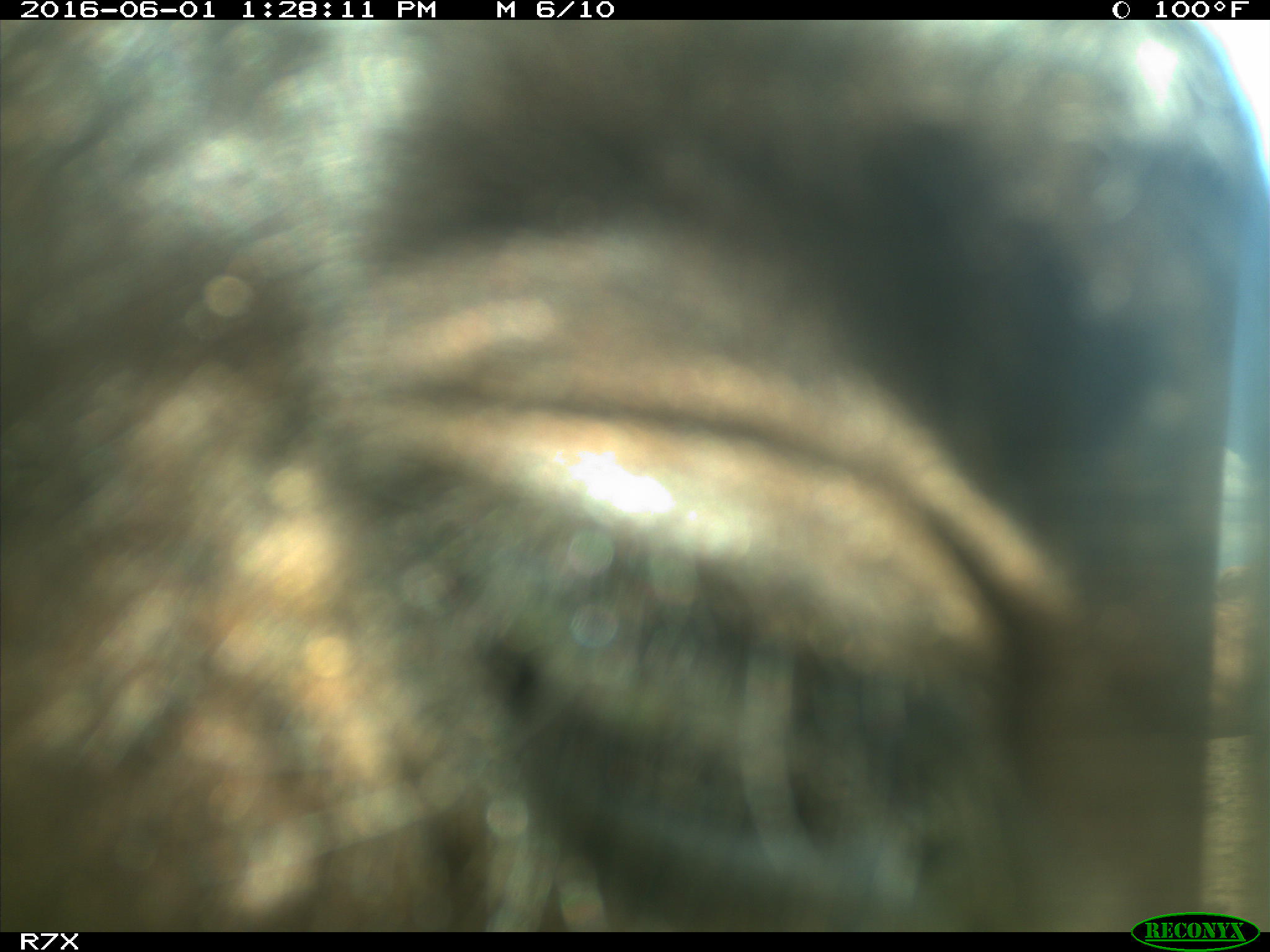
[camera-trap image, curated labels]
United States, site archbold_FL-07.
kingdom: Animalia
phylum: Chordata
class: Mammalia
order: Artiodactyla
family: Bovidae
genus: Bos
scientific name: Bos taurus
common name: domestic cow